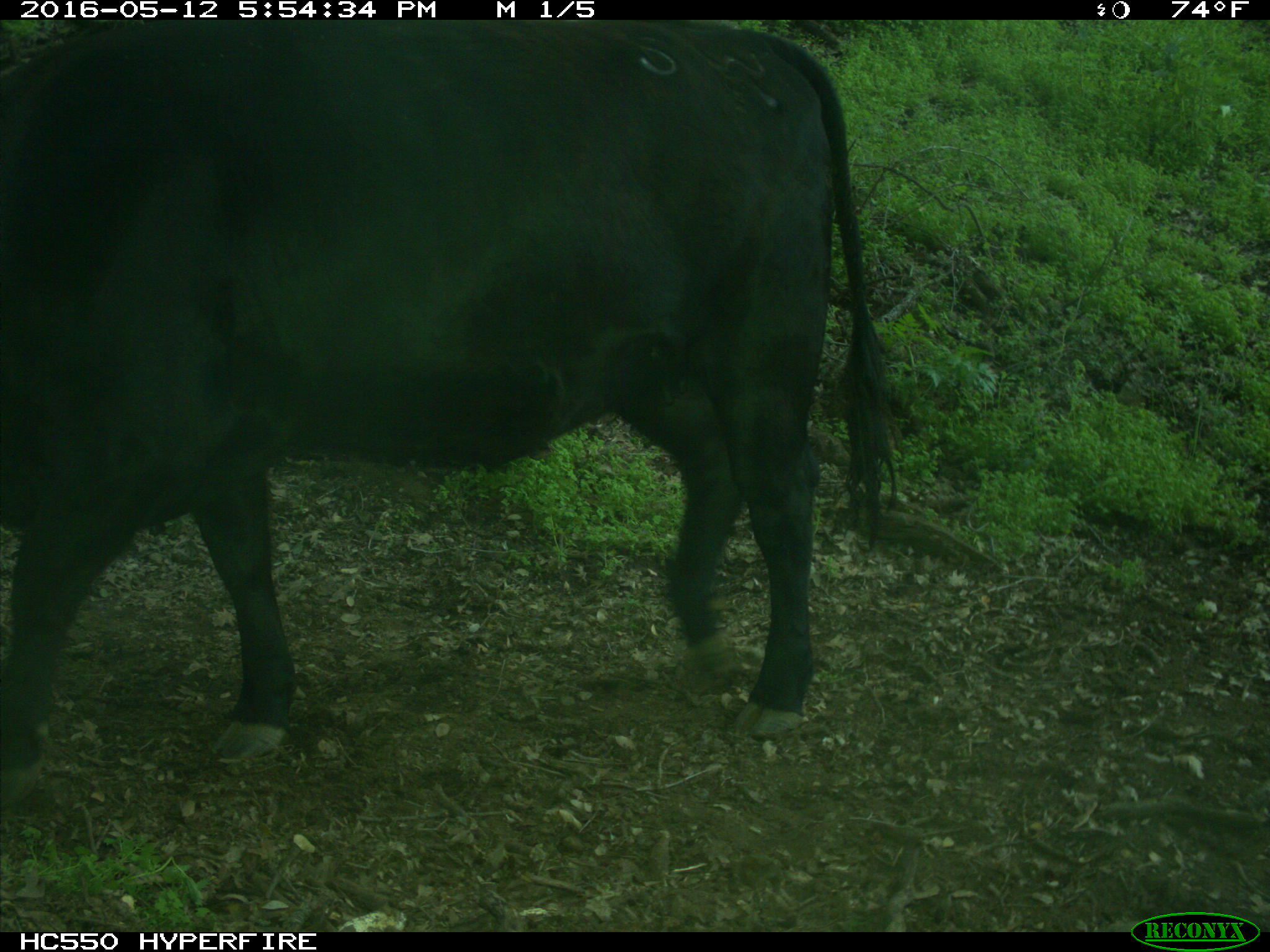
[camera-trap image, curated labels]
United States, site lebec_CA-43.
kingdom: Animalia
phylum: Chordata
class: Mammalia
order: Artiodactyla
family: Bovidae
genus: Bos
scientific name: Bos taurus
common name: domestic cow